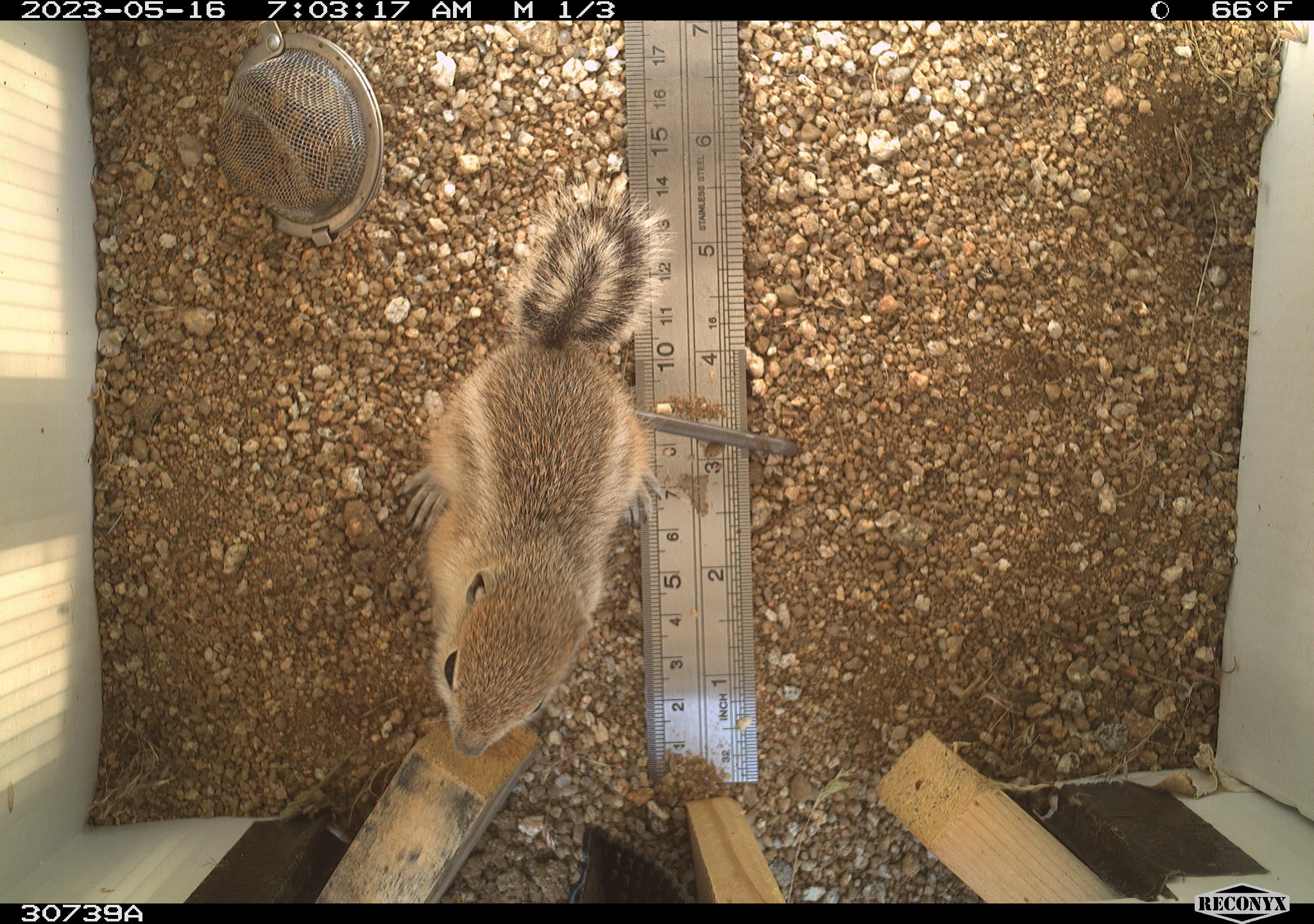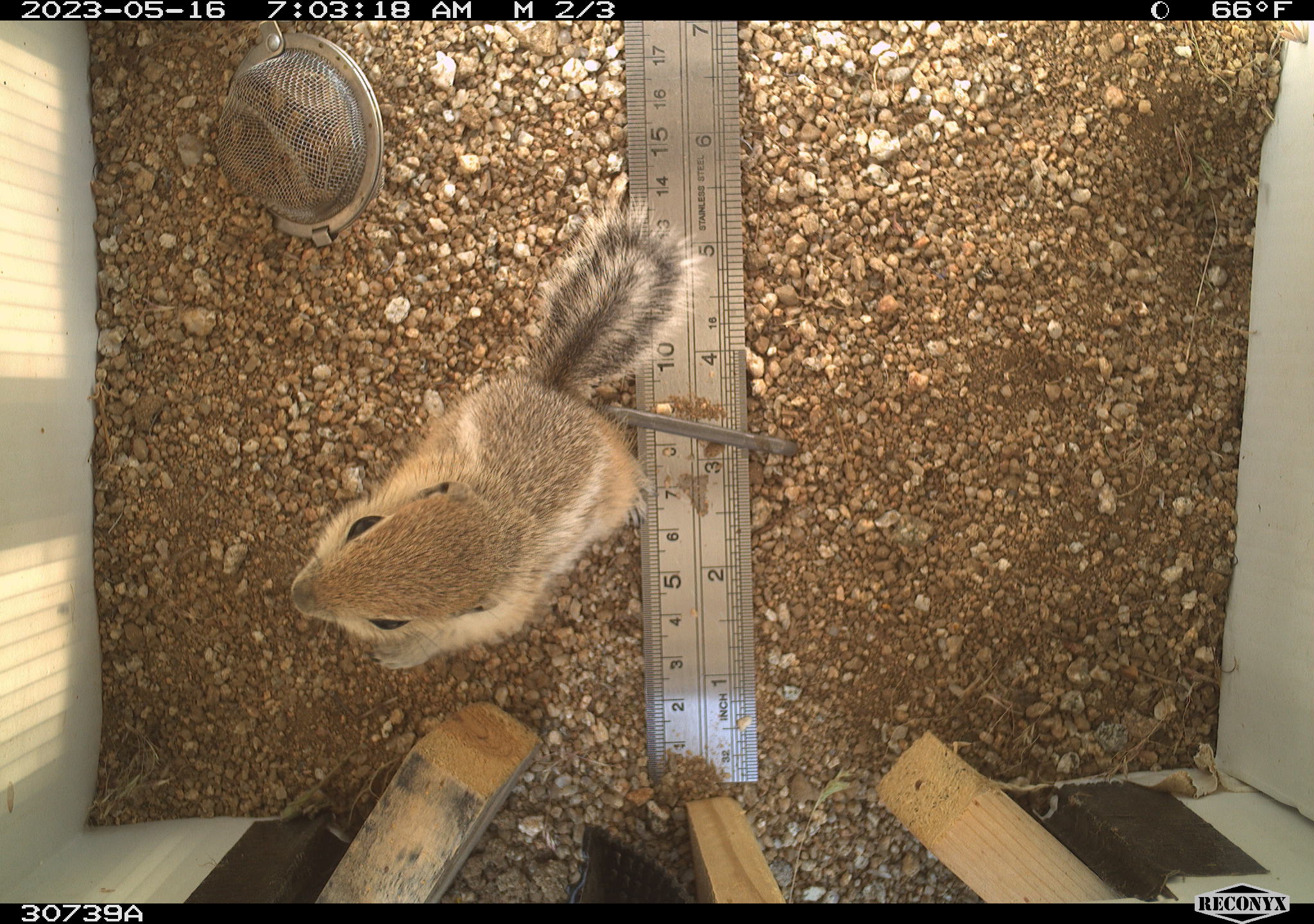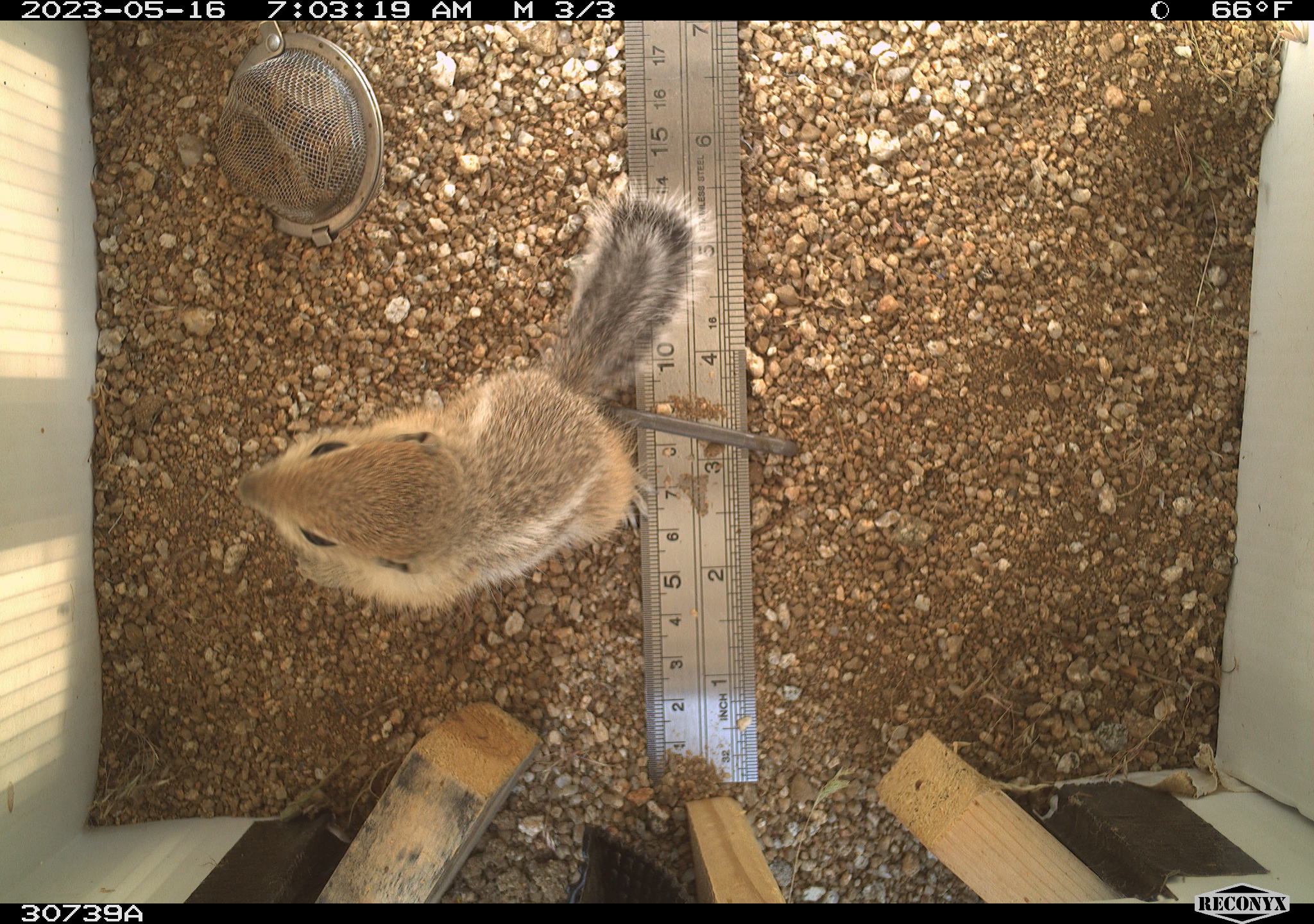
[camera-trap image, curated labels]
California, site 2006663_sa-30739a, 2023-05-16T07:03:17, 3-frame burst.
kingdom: Animalia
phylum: Chordata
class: Mammalia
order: Rodentia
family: Sciuridae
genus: Ammospermophilus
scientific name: Ammospermophilus leucurus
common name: white-tailed antelope squirrel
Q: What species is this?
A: White-tailed antelope squirrel (Ammospermophilus leucurus).